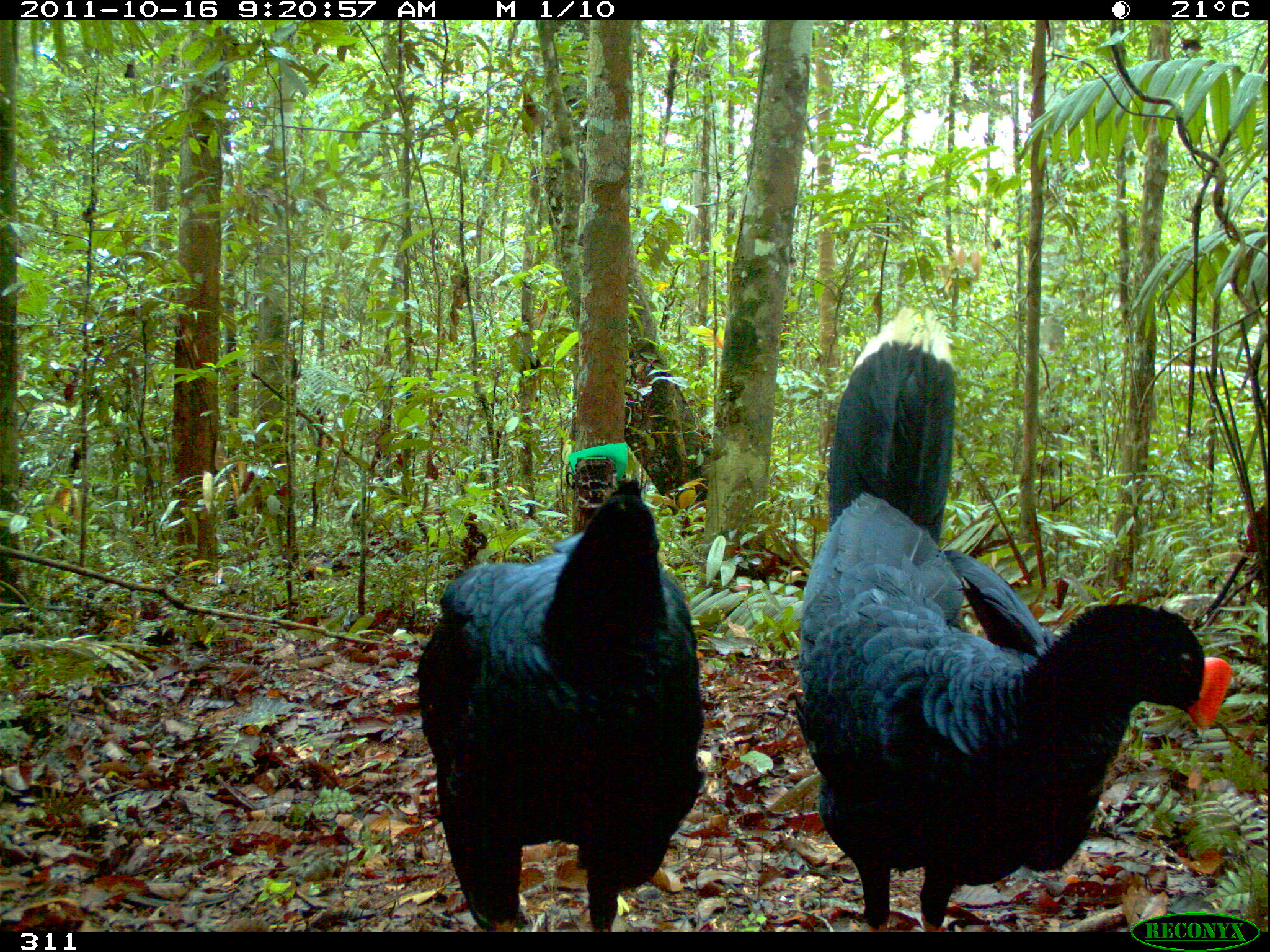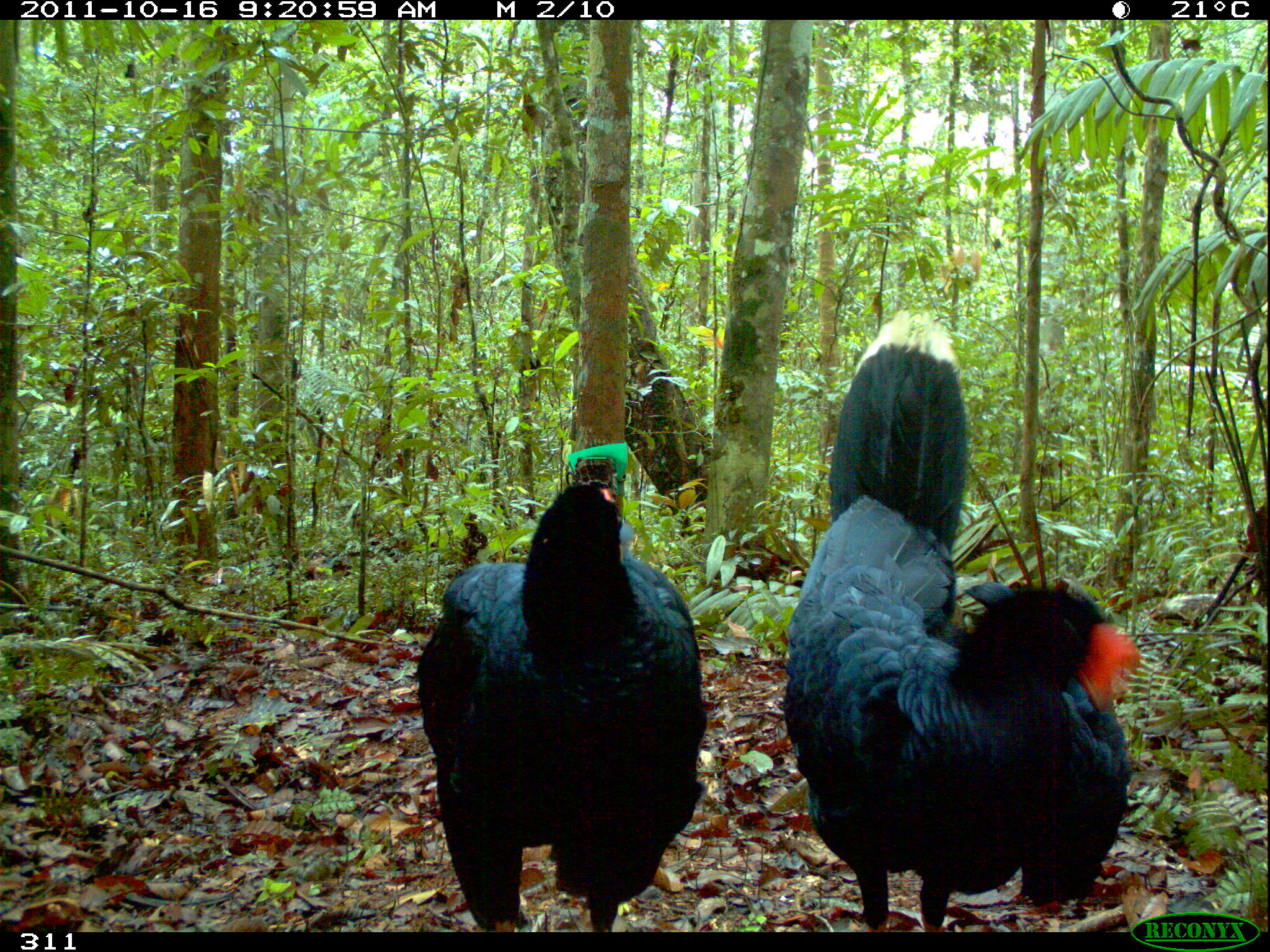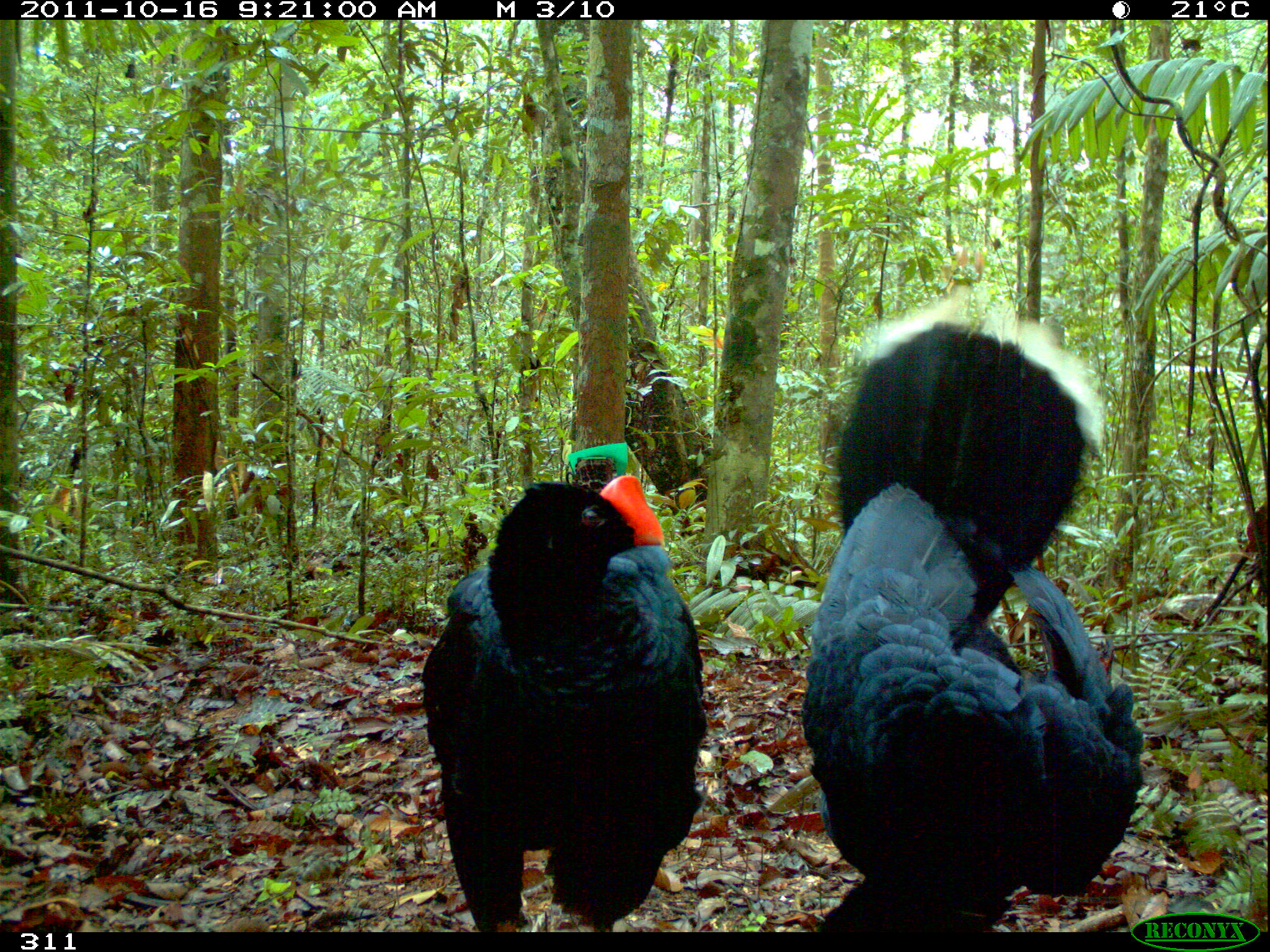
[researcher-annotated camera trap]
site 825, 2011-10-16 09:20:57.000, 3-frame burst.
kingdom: Animalia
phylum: Chordata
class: Aves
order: Galliformes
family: Cracidae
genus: Mitu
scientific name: Mitu tuberosum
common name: razor-billed curassow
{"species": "Mitu tuberosum (razor-billed curassow)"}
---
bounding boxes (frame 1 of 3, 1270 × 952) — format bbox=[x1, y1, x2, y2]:
mitu tuberosum: bbox=[791, 303, 1234, 929]; bbox=[414, 473, 704, 932]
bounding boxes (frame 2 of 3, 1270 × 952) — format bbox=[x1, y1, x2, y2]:
mitu tuberosum: bbox=[780, 306, 1138, 929]; bbox=[411, 476, 708, 932]